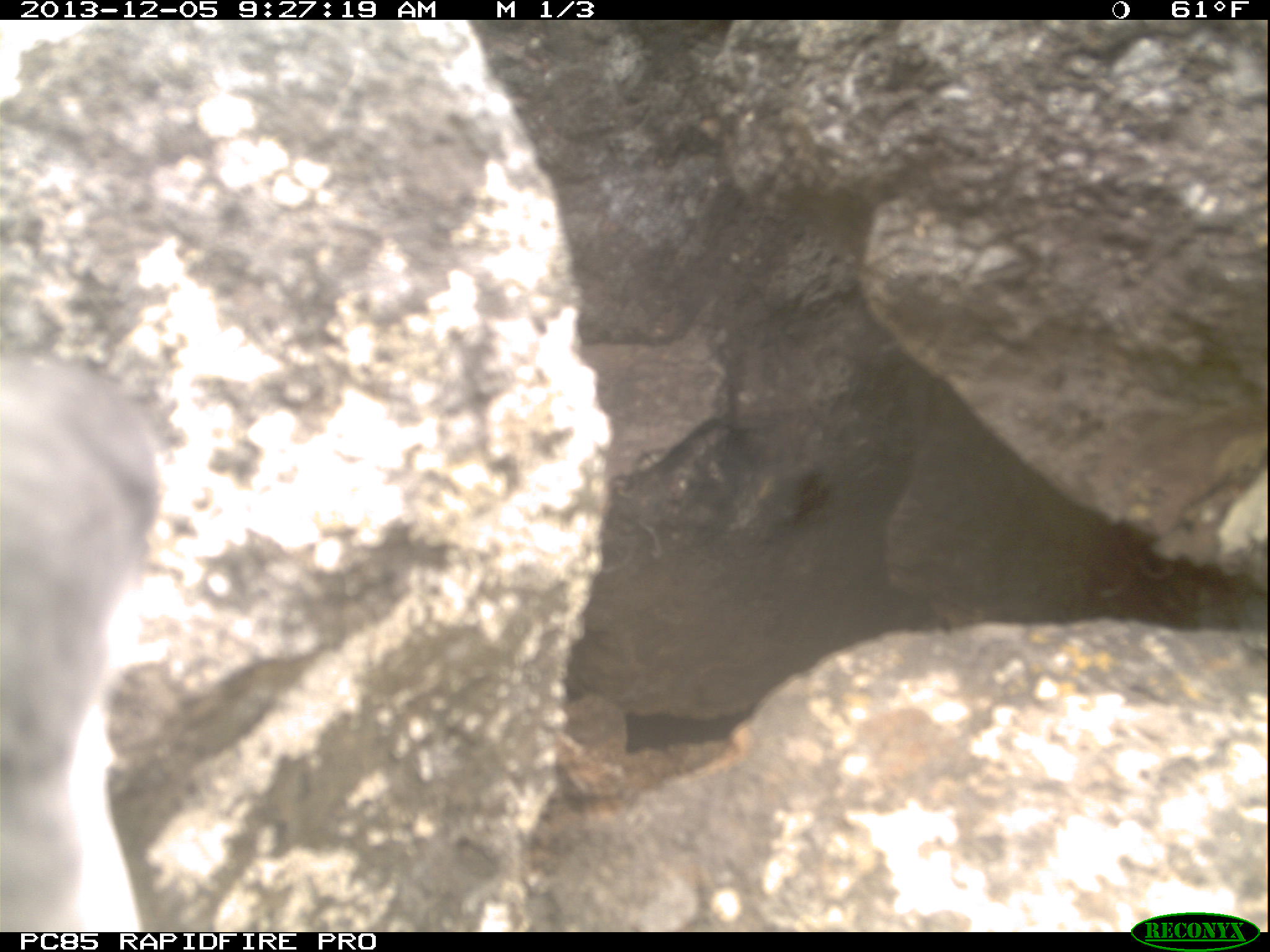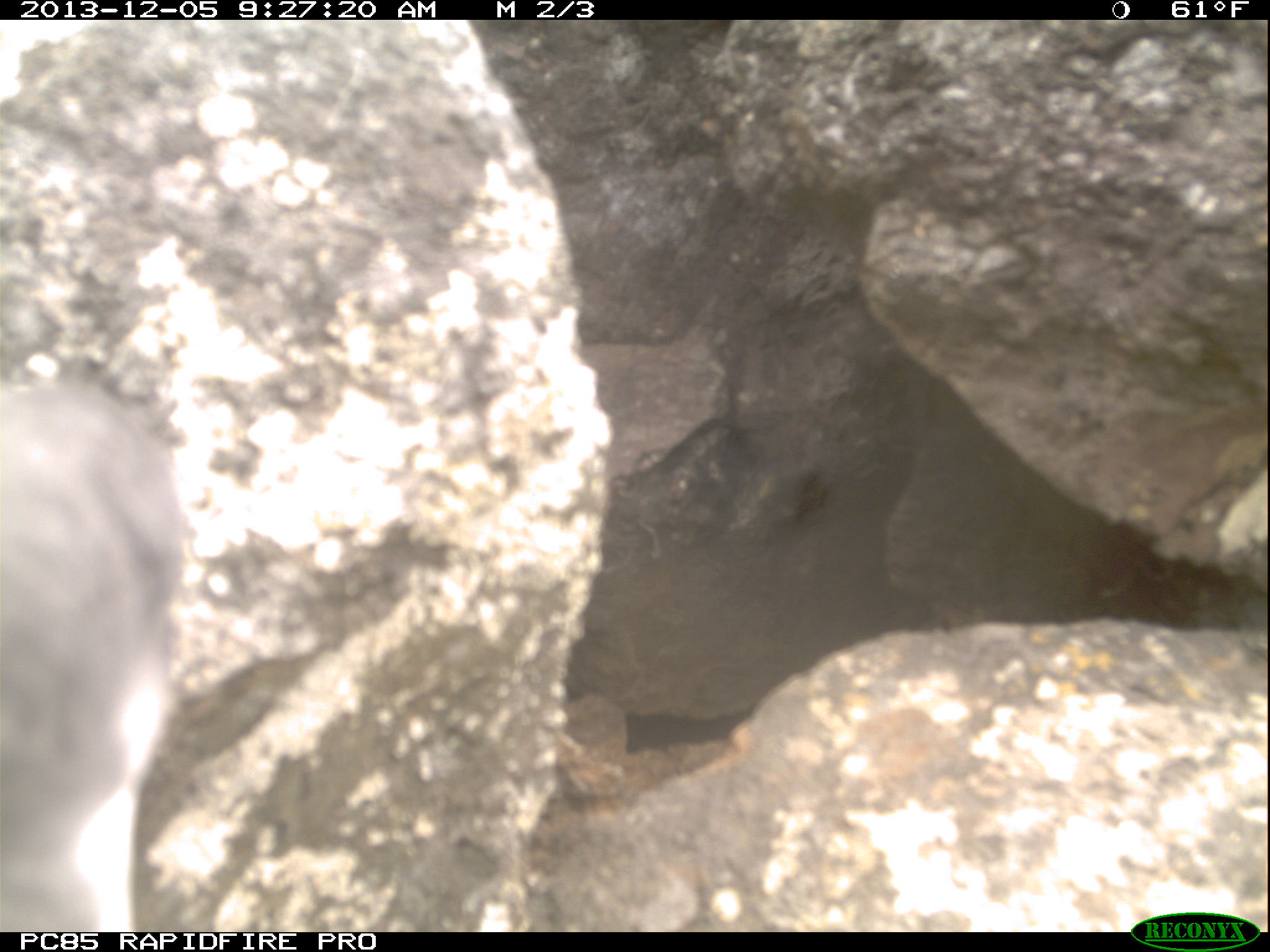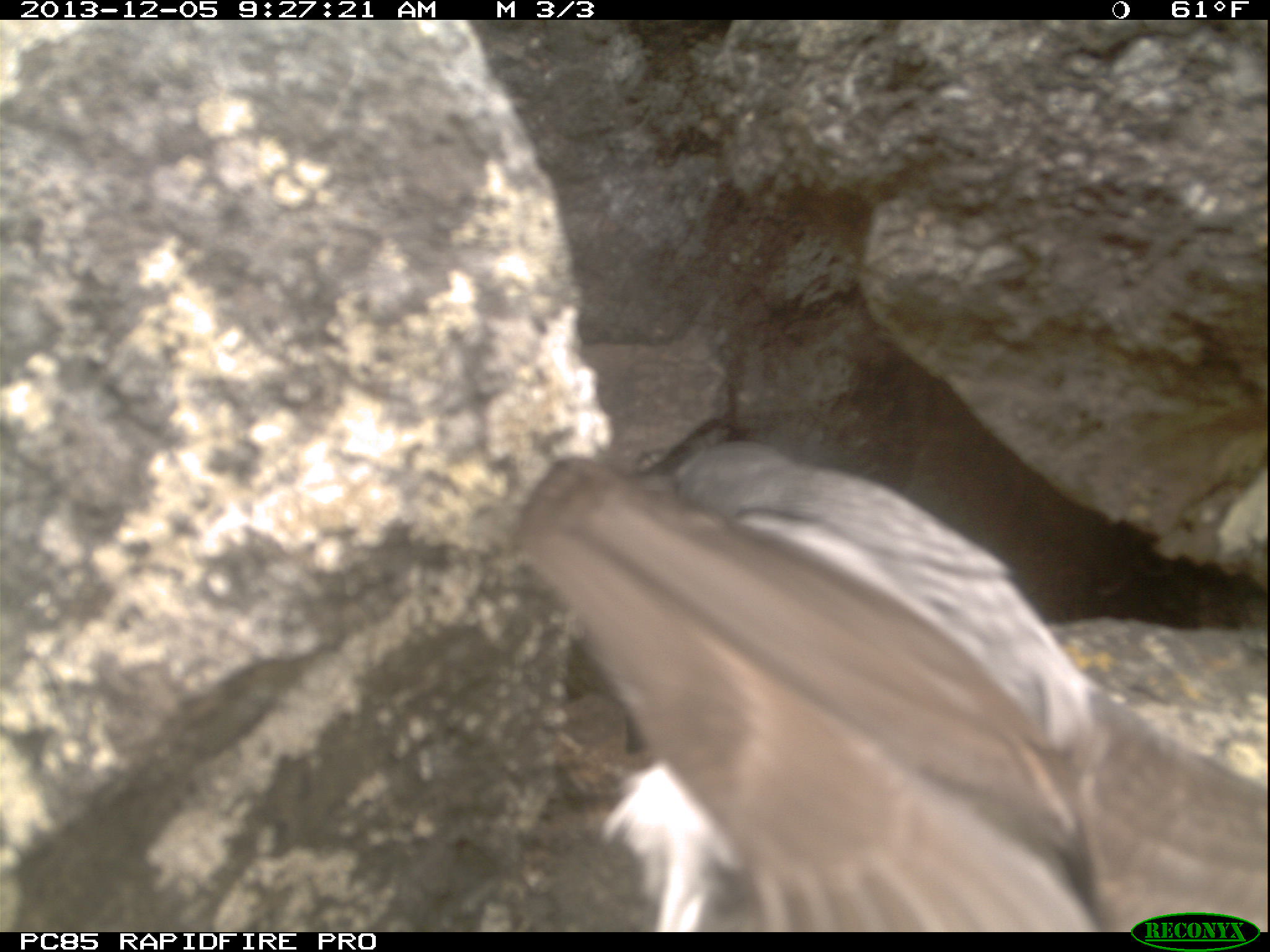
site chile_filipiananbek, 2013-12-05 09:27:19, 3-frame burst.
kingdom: Animalia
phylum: Chordata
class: Aves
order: Procellariiformes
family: Procellariidae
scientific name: Procellariidae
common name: petrel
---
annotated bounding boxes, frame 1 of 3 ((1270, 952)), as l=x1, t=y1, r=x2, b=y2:
petrel: l=0, t=340, r=163, b=928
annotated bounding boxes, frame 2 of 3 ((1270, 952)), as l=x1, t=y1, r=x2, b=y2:
petrel: l=0, t=381, r=188, b=933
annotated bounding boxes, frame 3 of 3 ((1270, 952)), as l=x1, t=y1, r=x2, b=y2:
petrel: l=494, t=412, r=1257, b=927